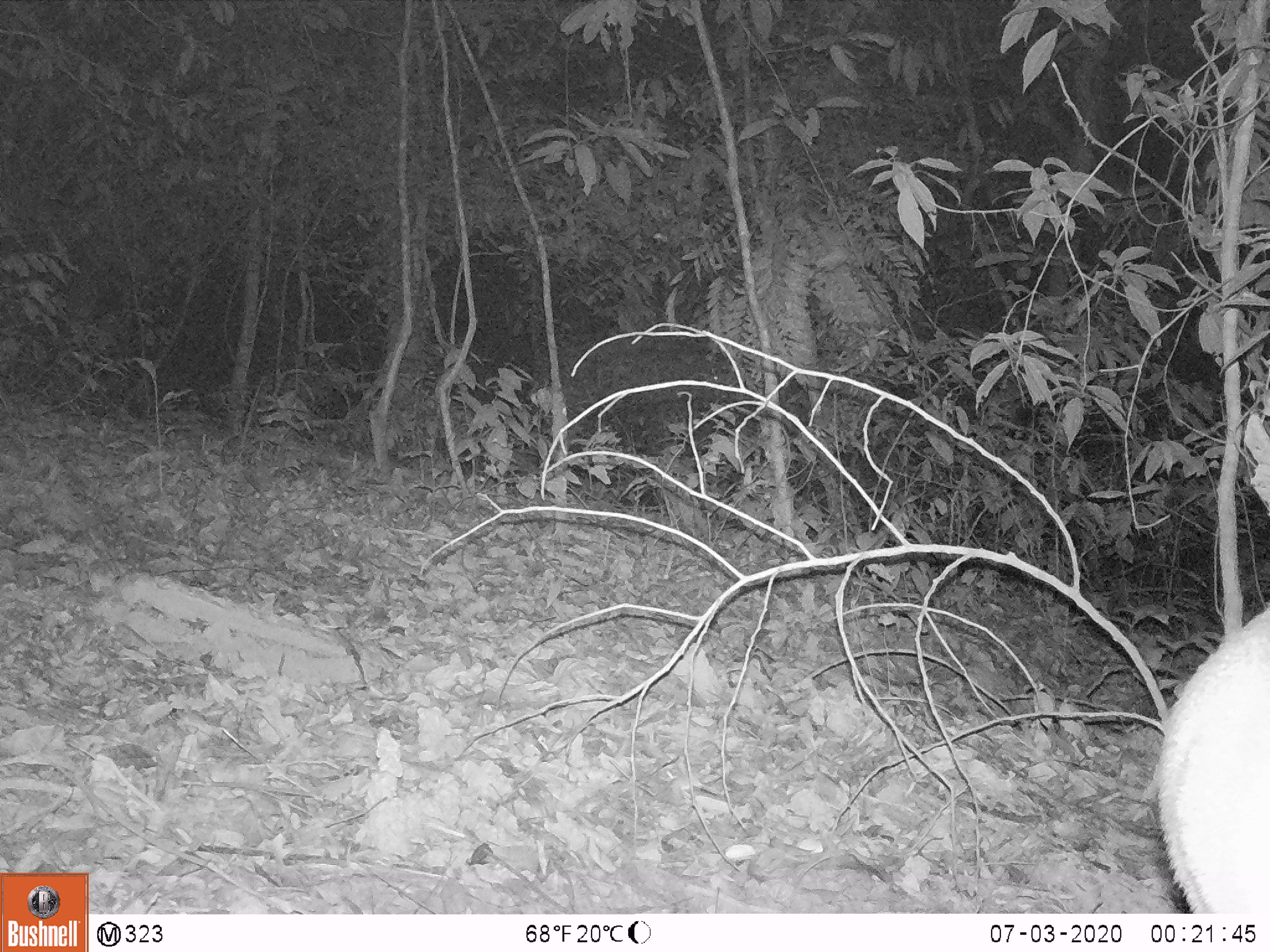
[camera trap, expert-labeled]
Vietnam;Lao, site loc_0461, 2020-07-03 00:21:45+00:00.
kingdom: Animalia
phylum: Chordata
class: Mammalia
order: Artiodactyla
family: Cervidae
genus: Muntiacus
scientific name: Muntiacus vuquangensis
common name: large-antlered muntjac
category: large antlered muntjac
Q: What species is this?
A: Large antlered muntjac (large-antlered muntjac) (Muntiacus vuquangensis).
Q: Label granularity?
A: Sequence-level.